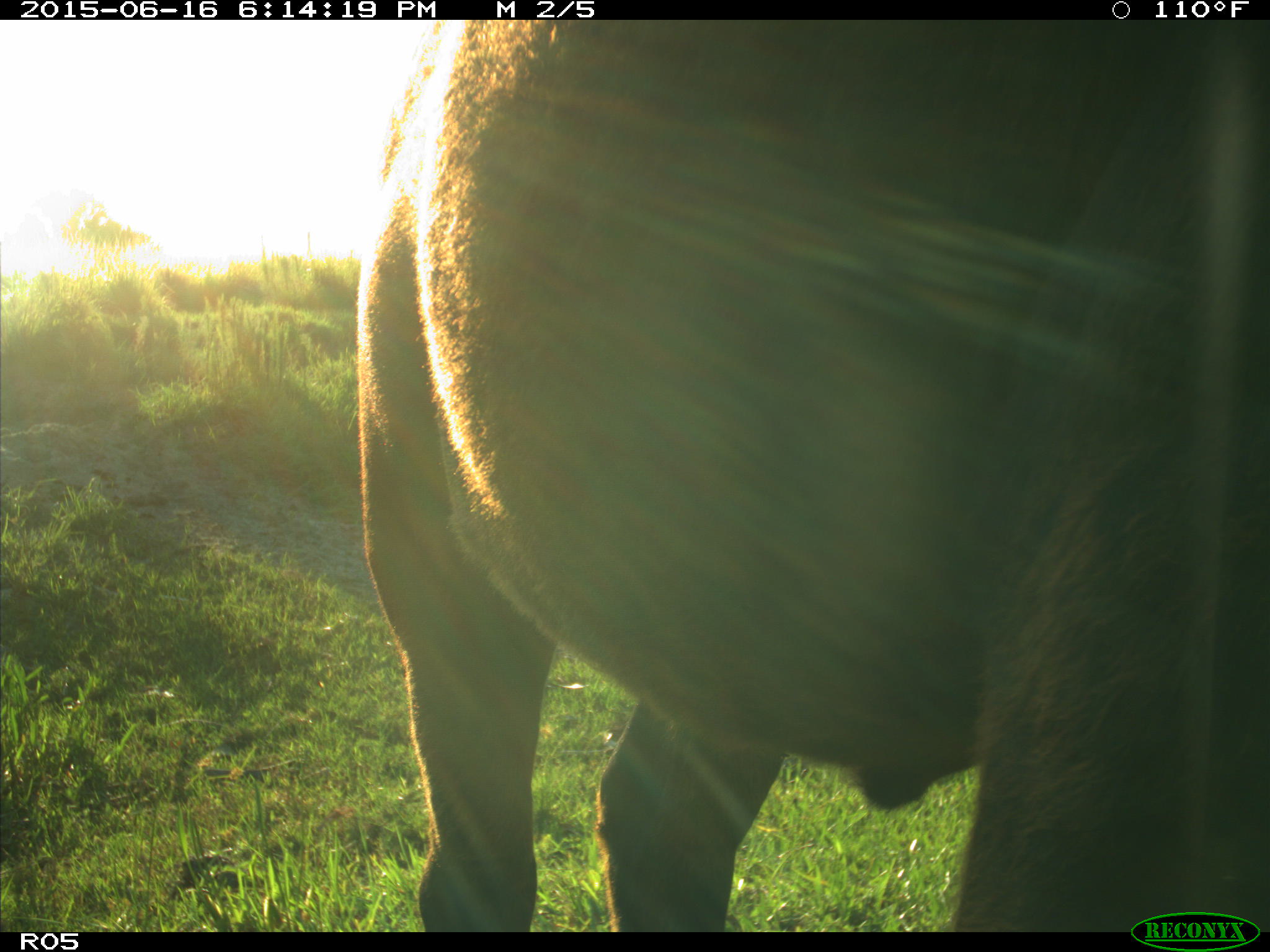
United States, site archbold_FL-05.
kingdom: Animalia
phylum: Chordata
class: Mammalia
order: Artiodactyla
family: Bovidae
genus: Bos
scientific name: Bos taurus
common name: domestic cow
Bos taurus (domestic cow).